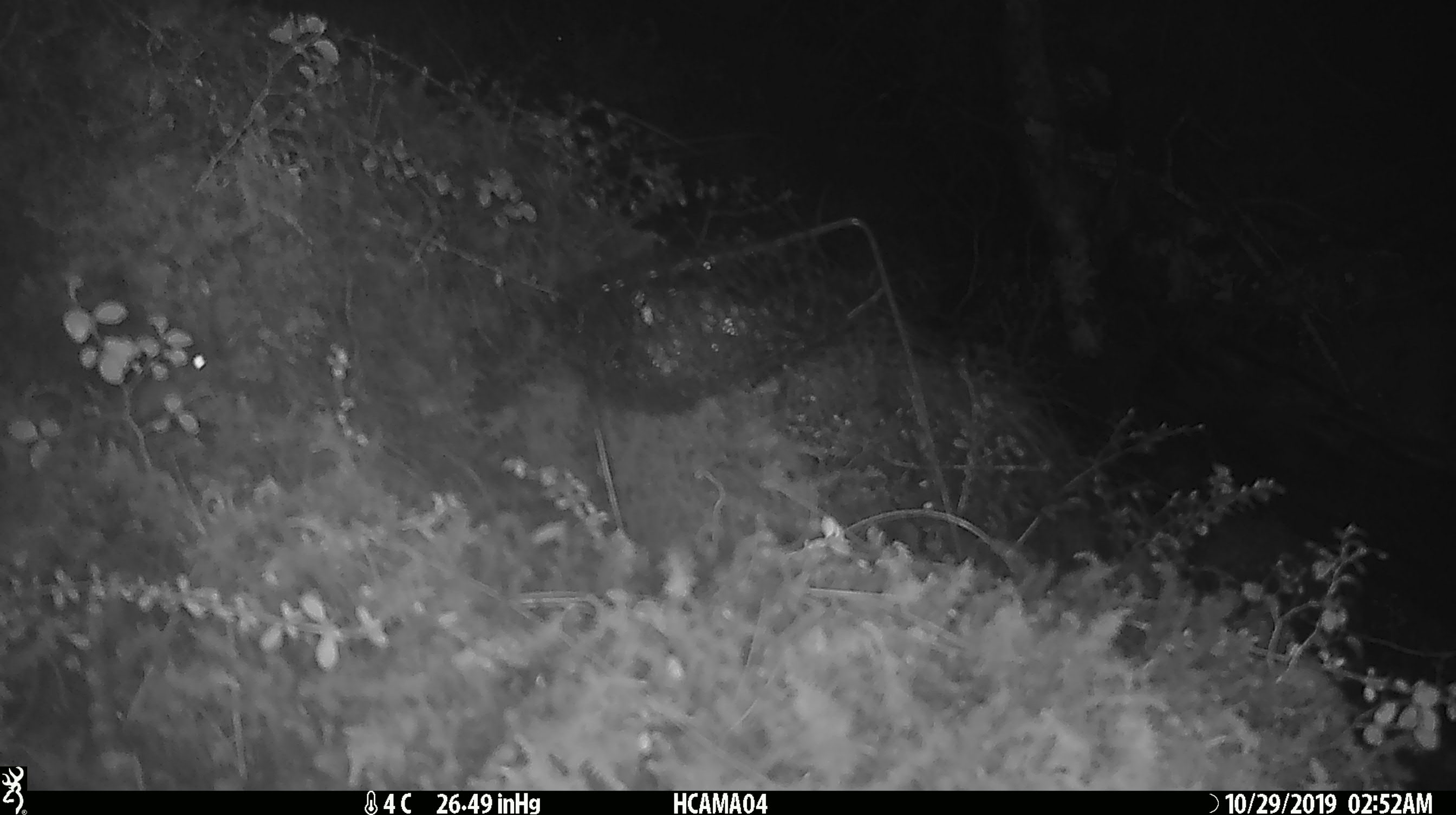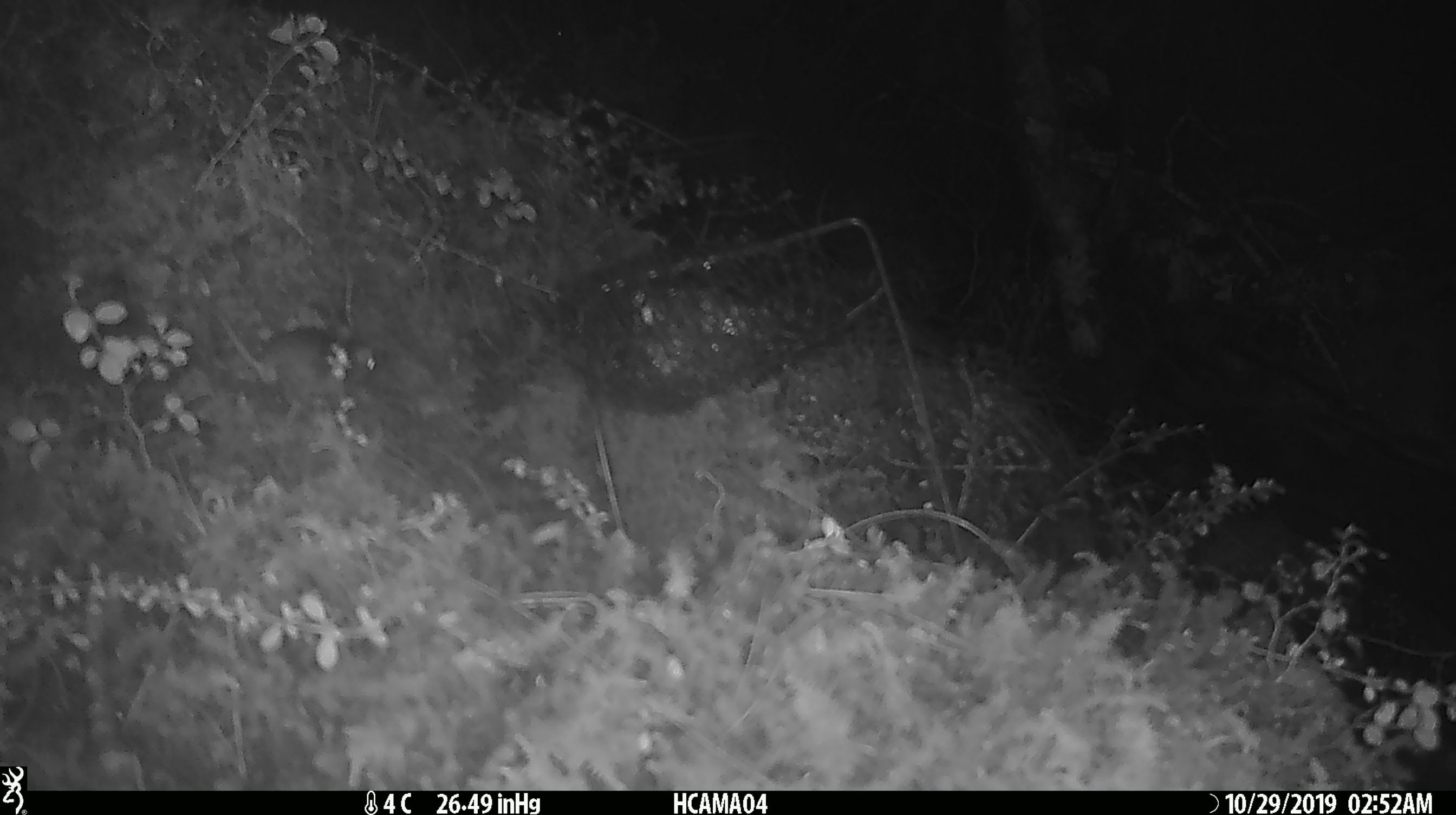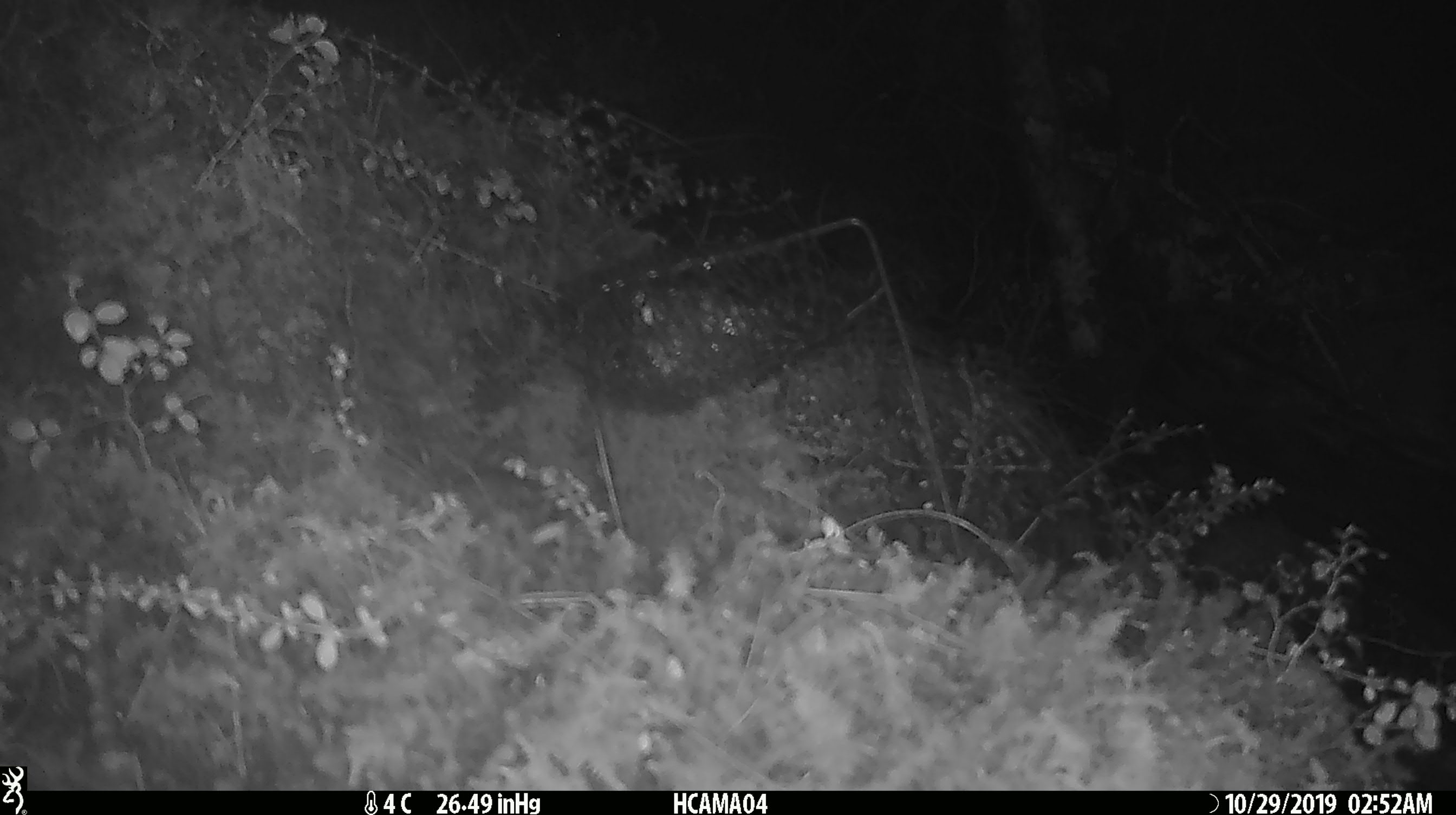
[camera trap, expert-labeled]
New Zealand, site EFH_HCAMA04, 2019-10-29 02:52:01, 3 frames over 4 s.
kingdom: Animalia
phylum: Chordata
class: Mammalia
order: Rodentia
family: Muridae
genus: Mus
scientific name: Mus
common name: mouse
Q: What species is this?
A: Mouse (Mus).